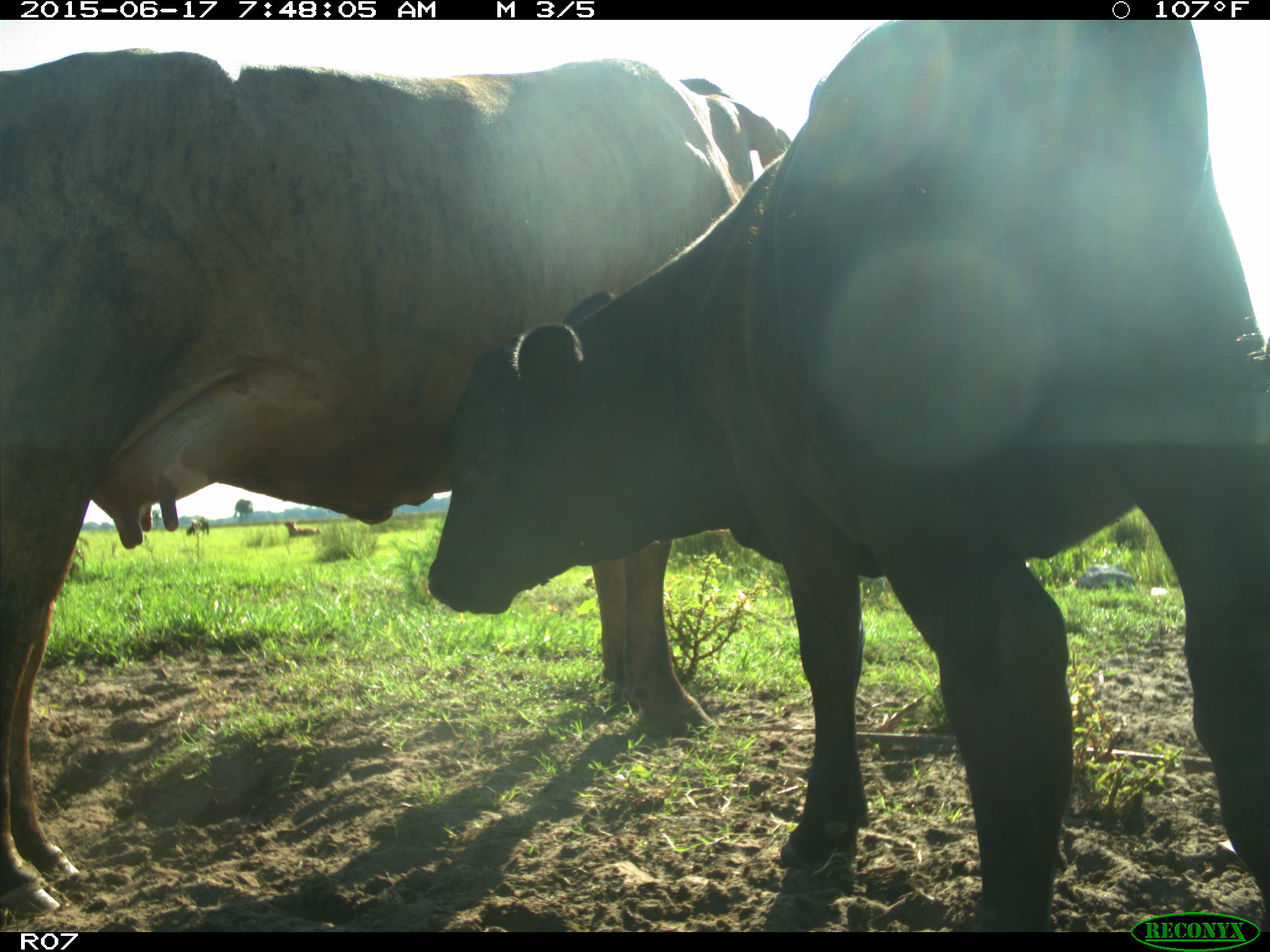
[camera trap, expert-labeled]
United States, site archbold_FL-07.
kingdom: Animalia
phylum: Chordata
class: Mammalia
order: Artiodactyla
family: Bovidae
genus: Bos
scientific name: Bos taurus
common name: domestic cow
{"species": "Bos taurus (domestic cow)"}